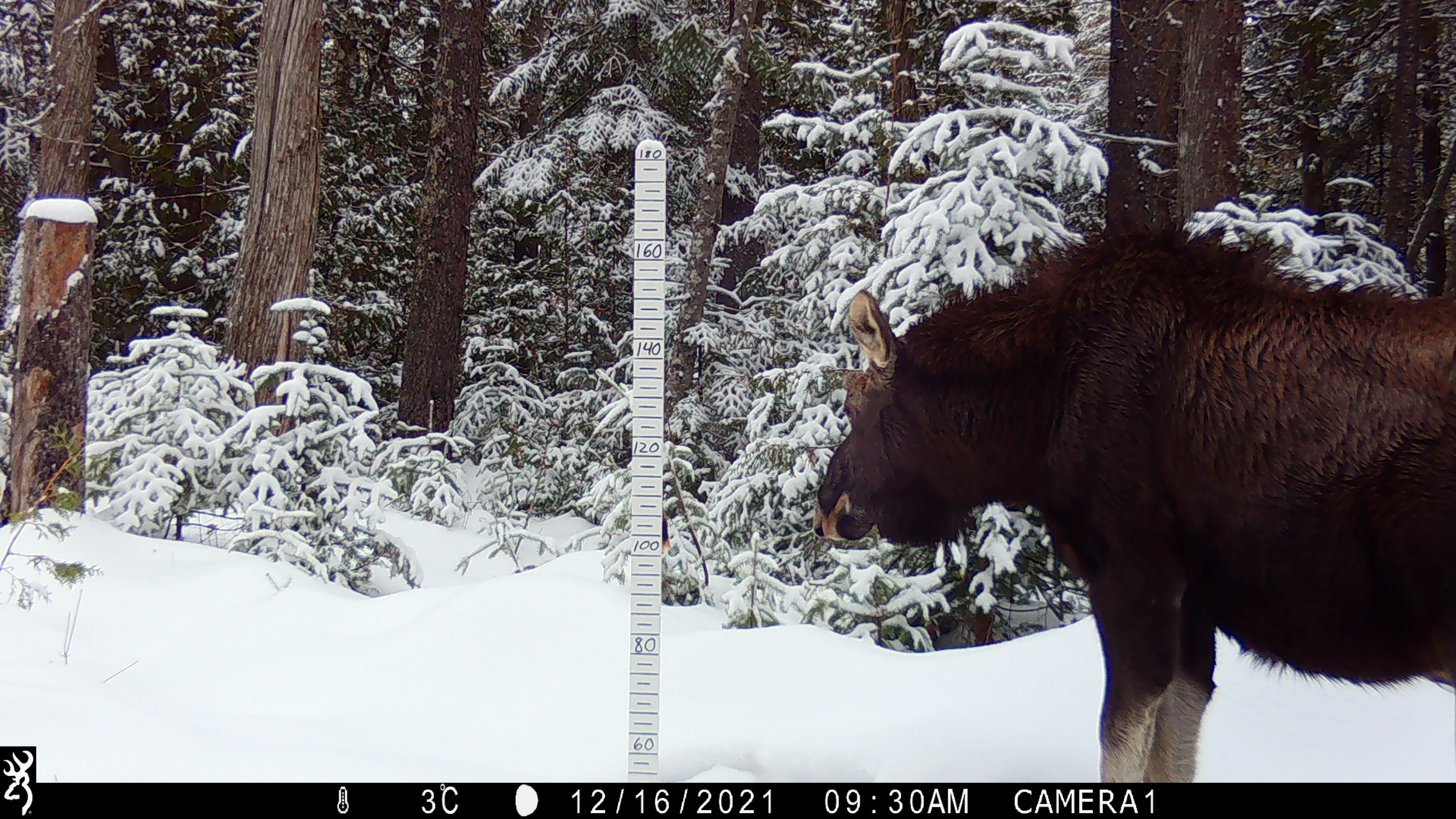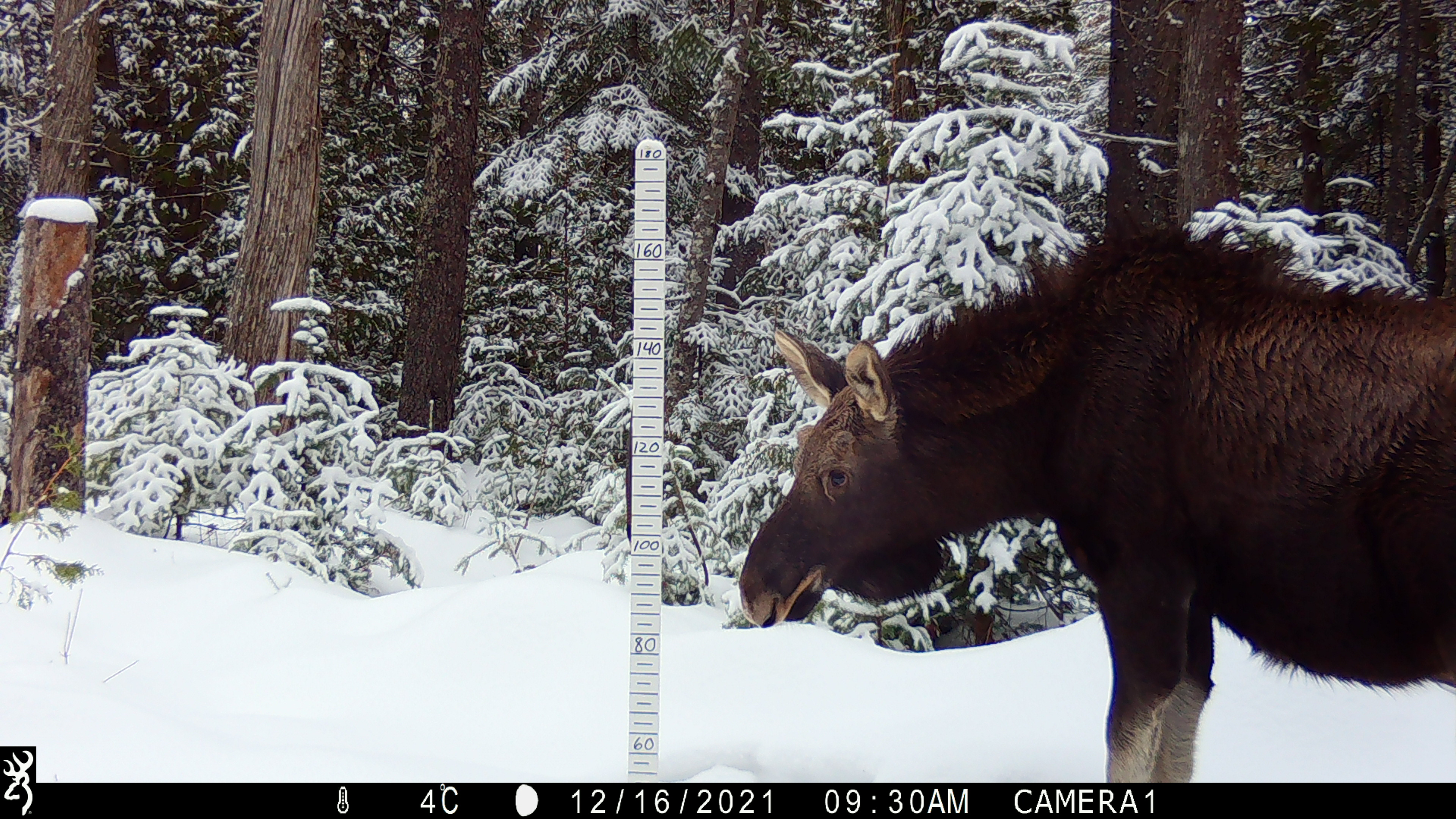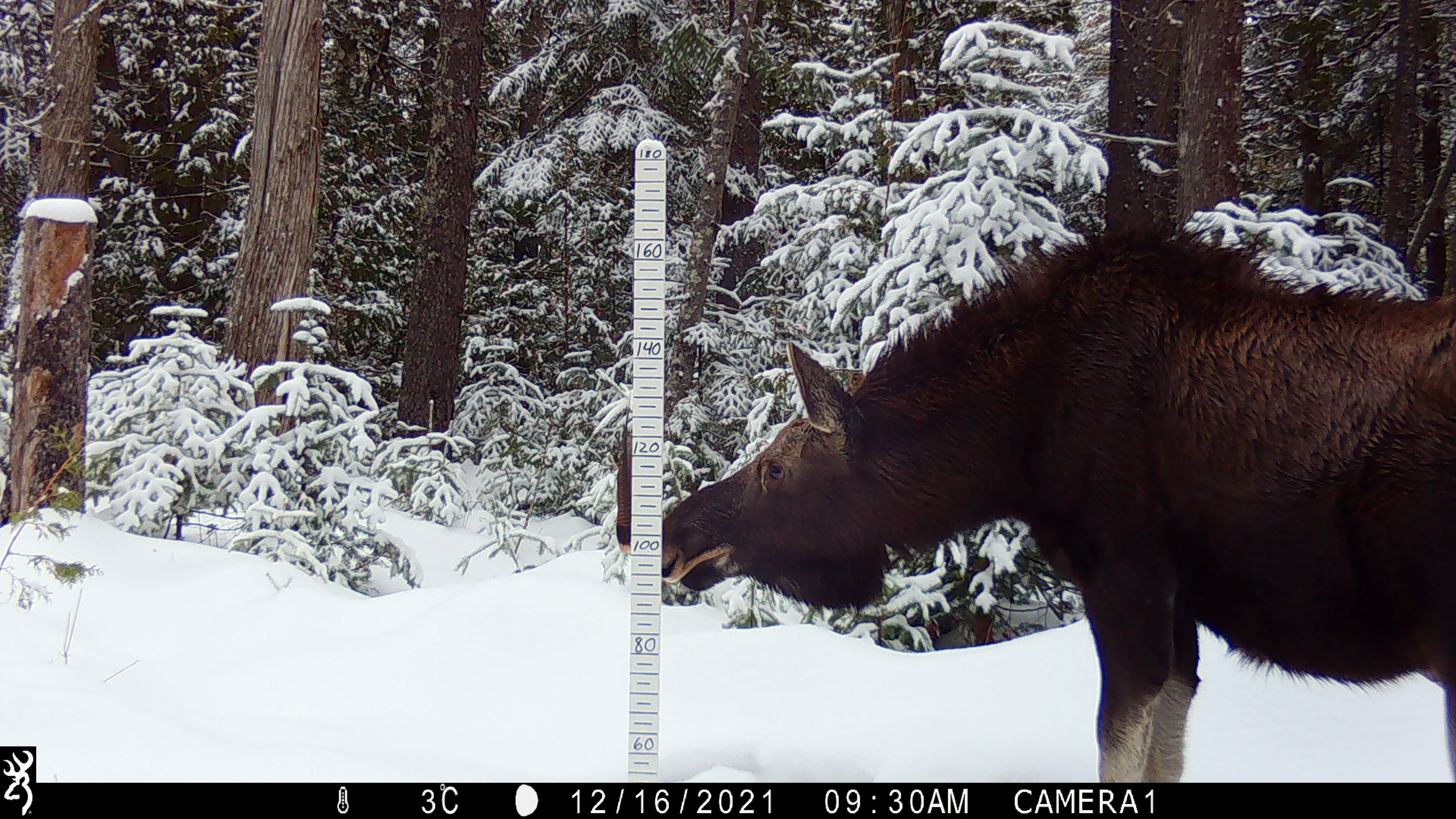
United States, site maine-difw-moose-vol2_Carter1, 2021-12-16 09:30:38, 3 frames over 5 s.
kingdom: Animalia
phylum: Chordata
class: Mammalia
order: Artiodactyla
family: Cervidae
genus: Alces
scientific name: Alces alces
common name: moose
Moose (Alces alces).